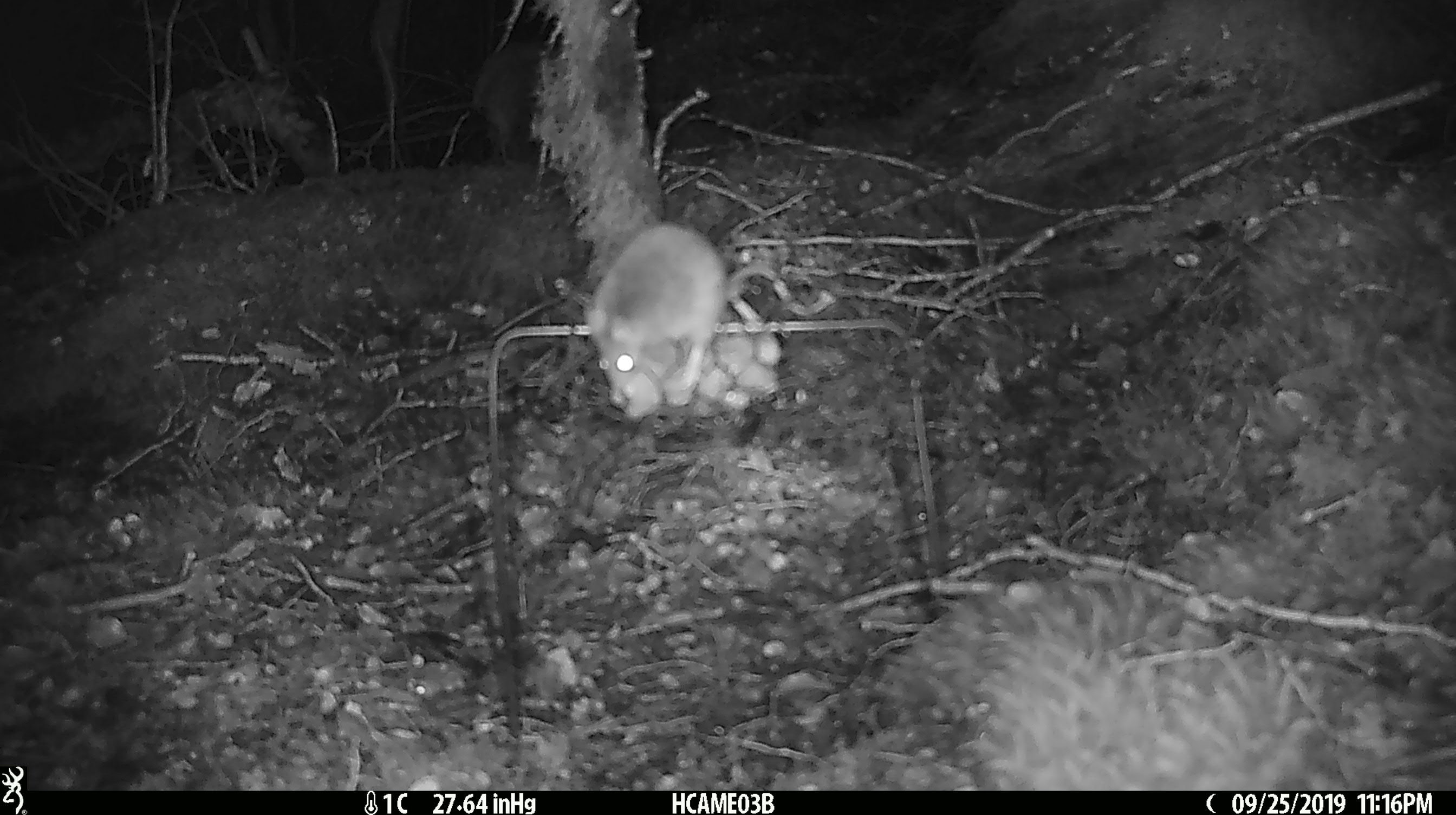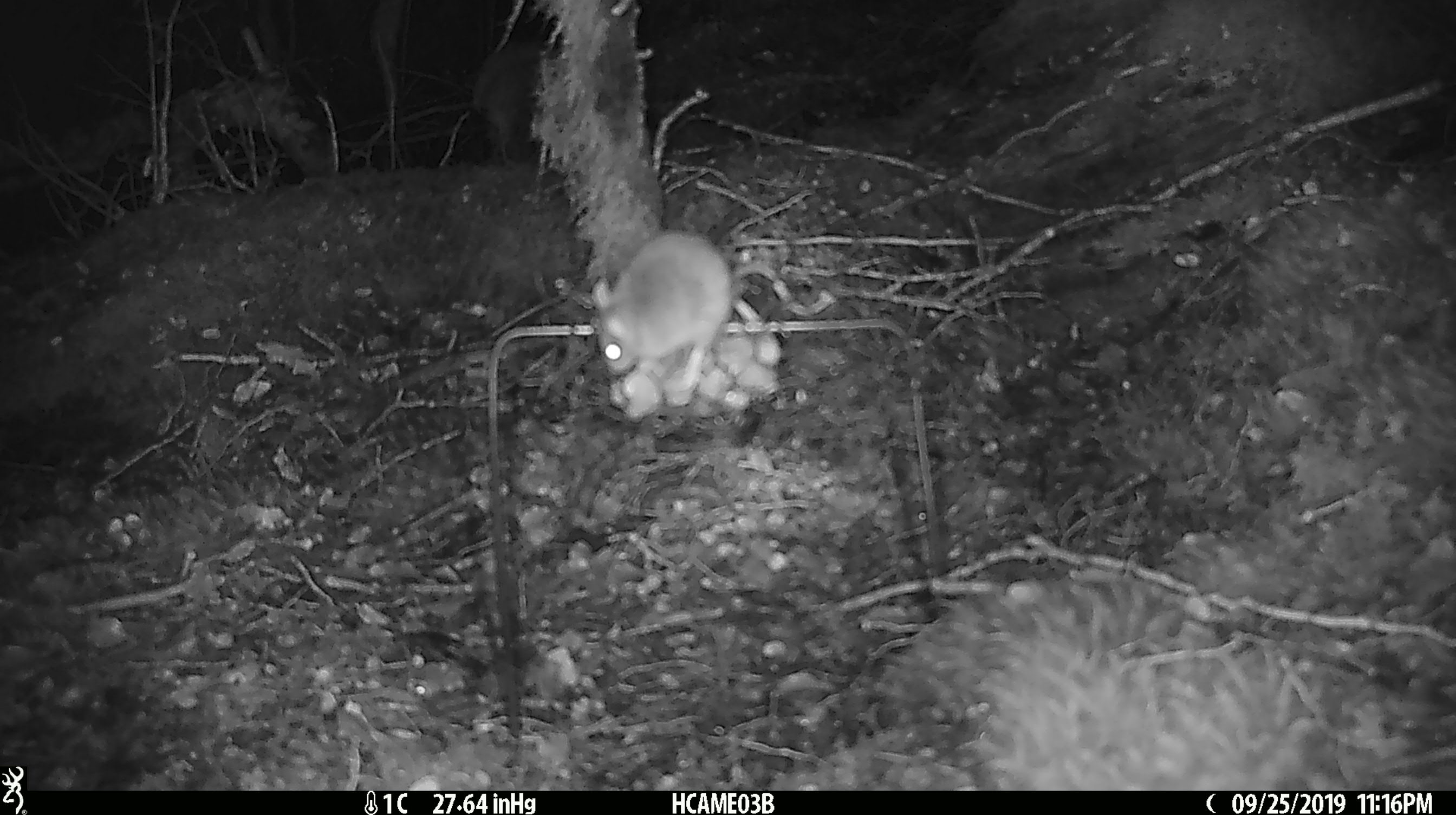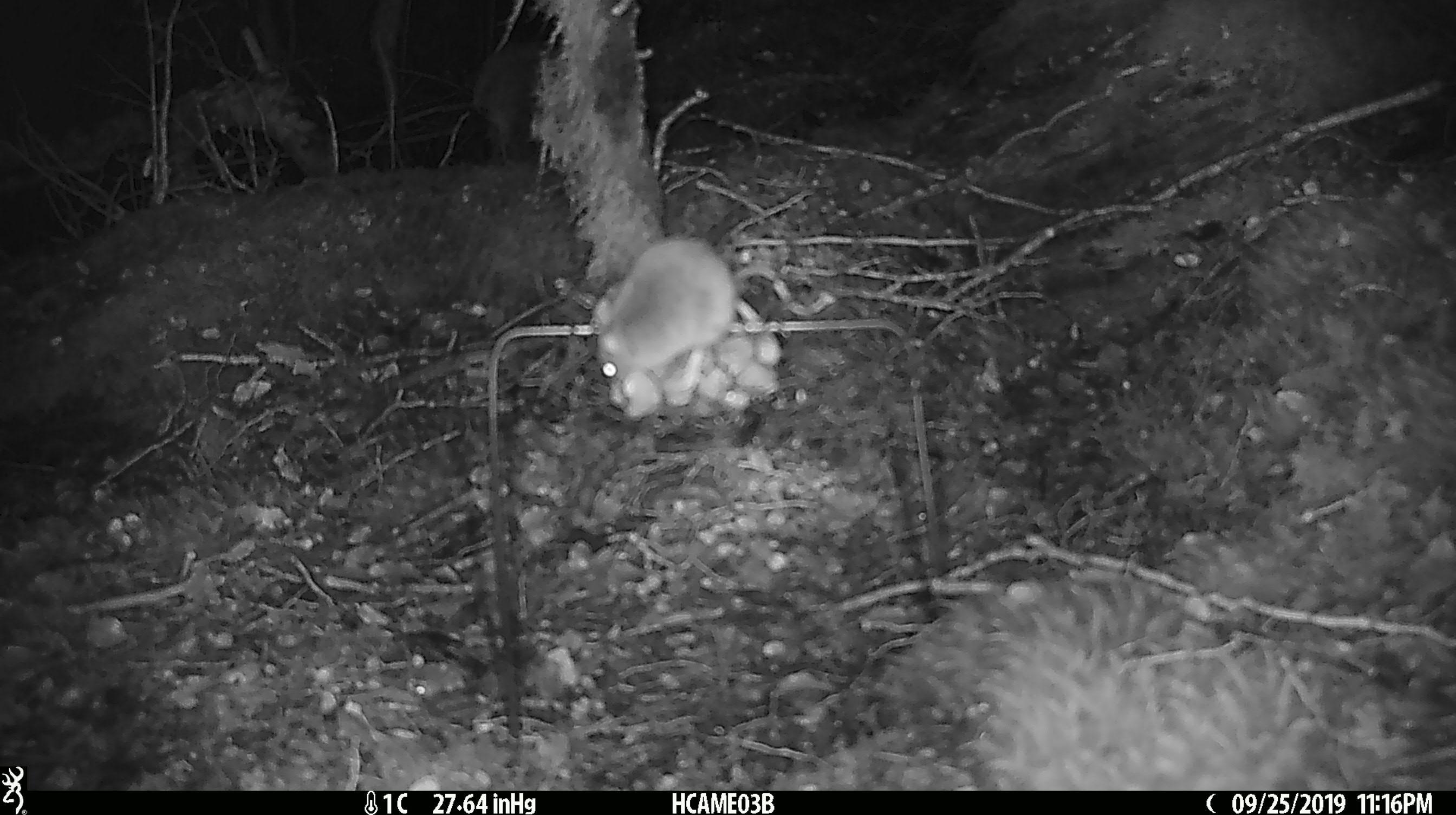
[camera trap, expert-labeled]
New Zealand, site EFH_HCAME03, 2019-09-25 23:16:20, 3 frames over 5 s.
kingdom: Animalia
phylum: Chordata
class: Mammalia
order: Rodentia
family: Muridae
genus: Mus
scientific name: Mus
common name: mouse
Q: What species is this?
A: Mouse (Mus).